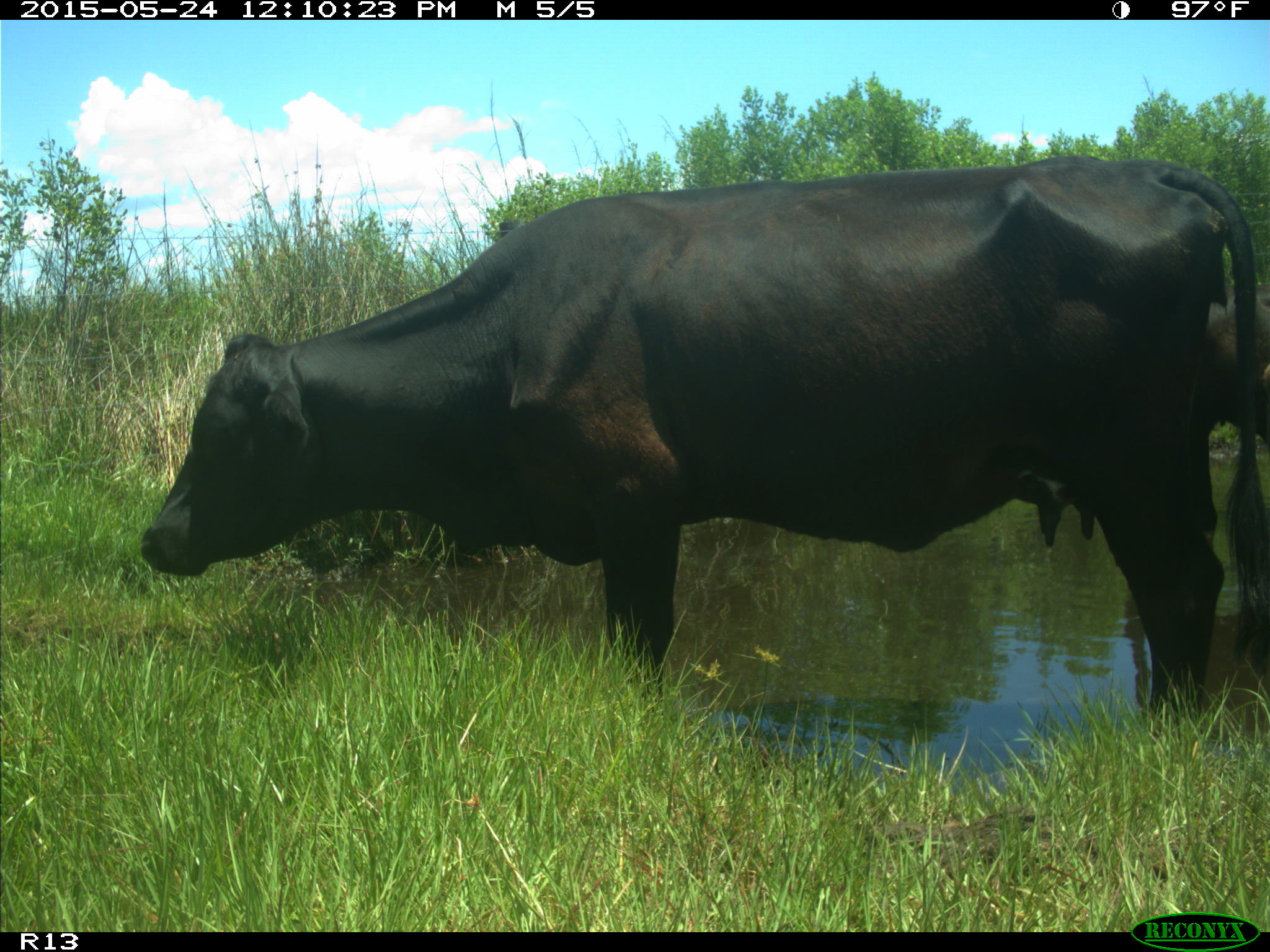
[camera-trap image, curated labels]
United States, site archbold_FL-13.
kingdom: Animalia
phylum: Chordata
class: Mammalia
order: Artiodactyla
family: Bovidae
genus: Bos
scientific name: Bos taurus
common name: domestic cow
Bos taurus (domestic cow).